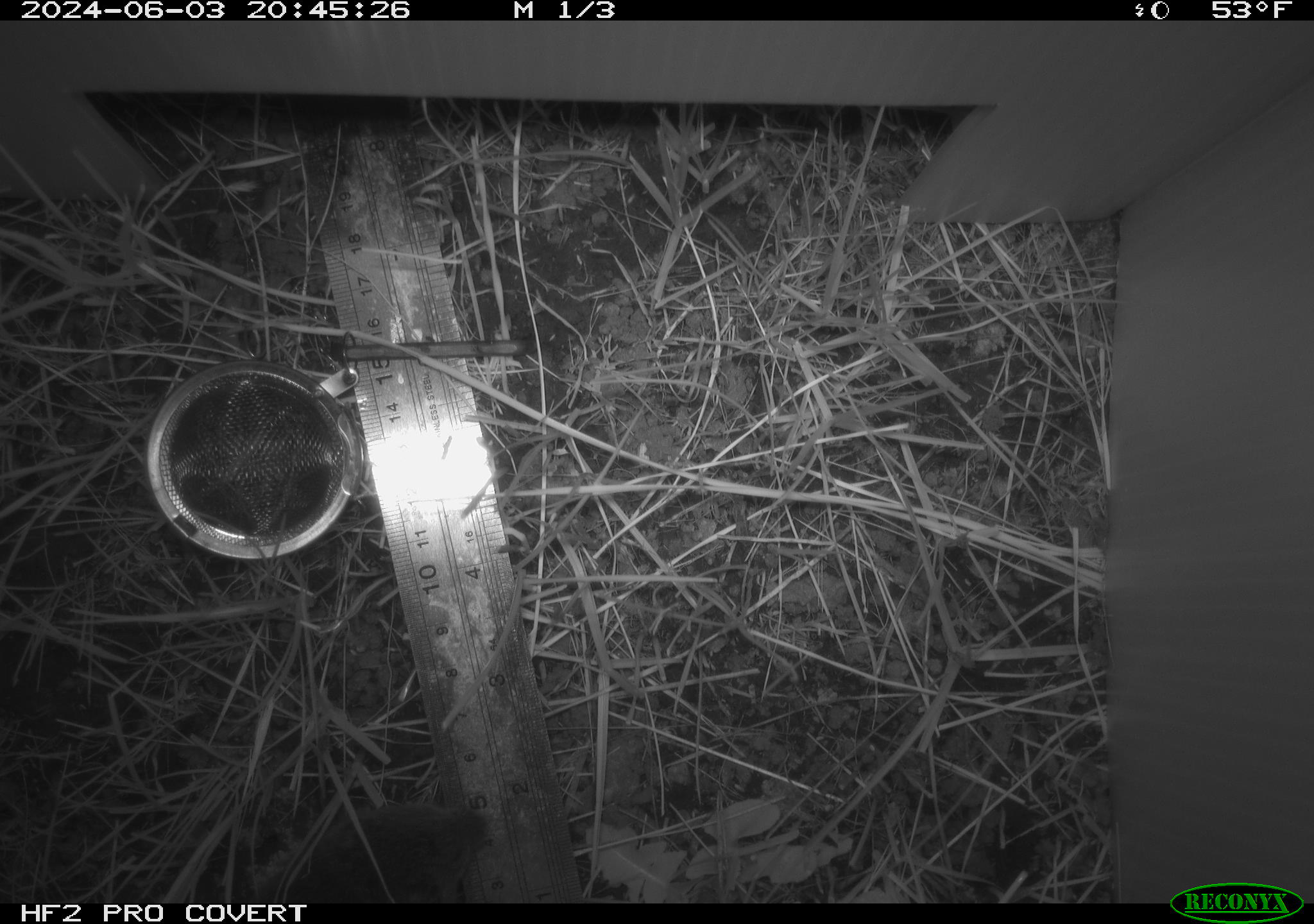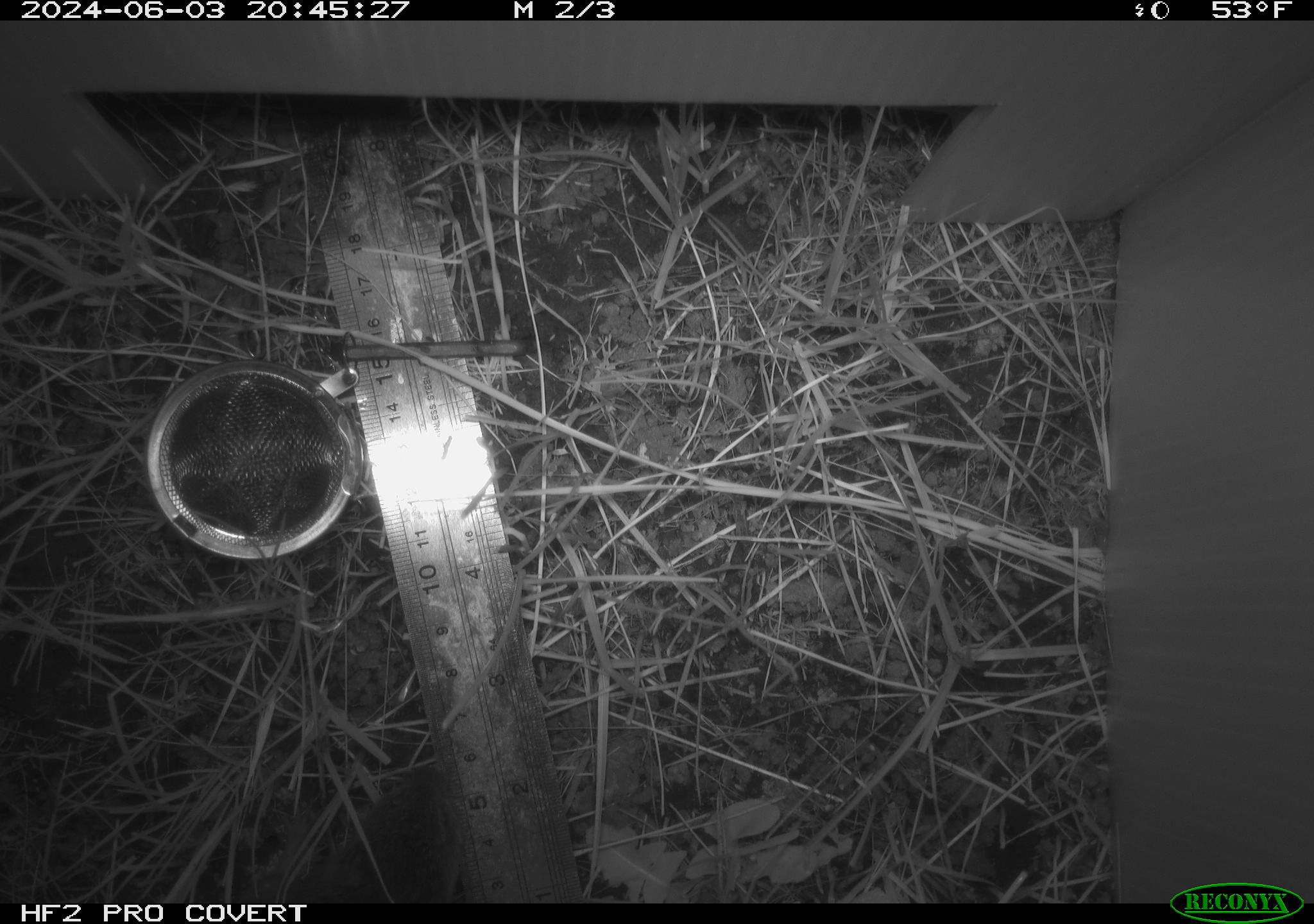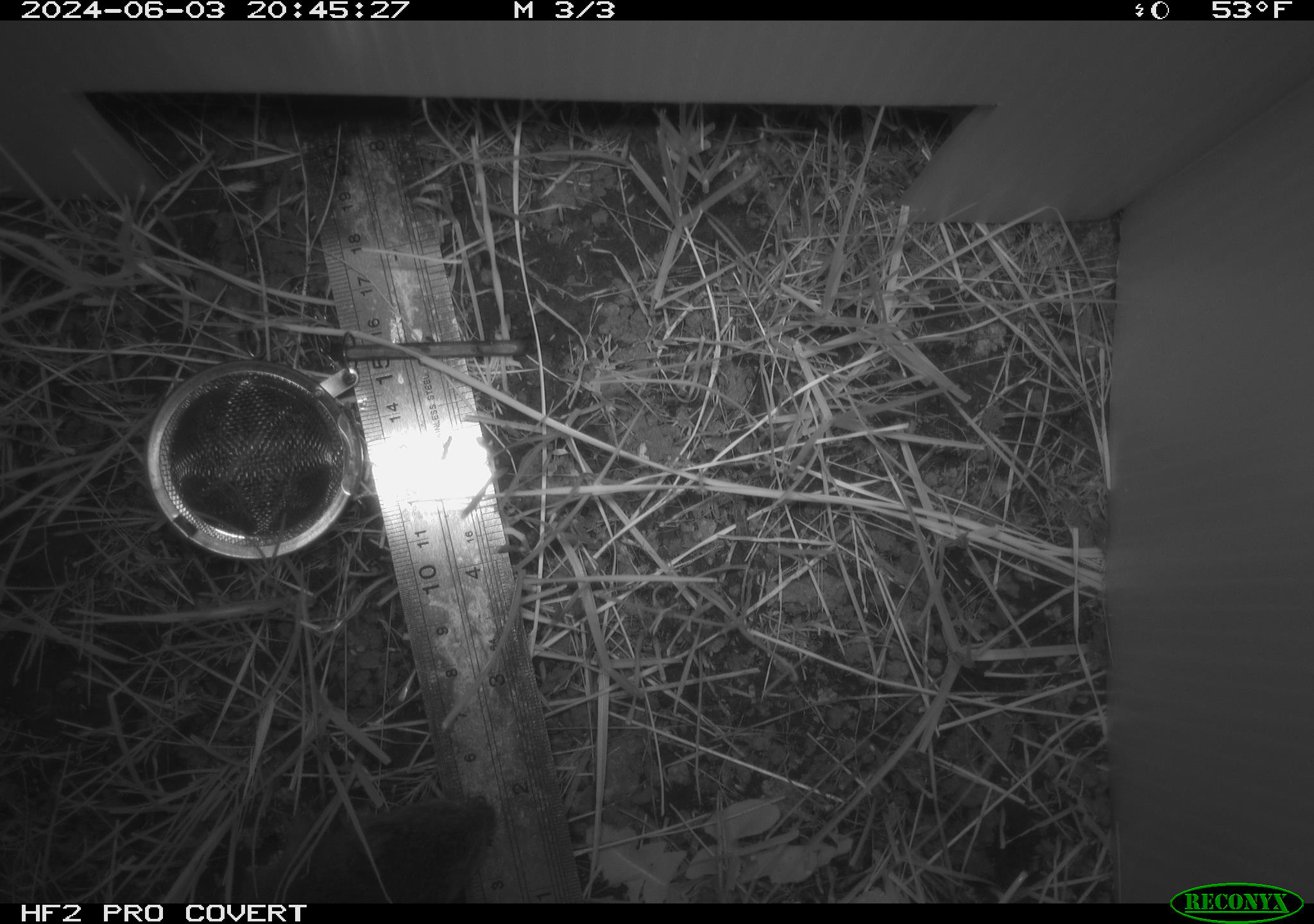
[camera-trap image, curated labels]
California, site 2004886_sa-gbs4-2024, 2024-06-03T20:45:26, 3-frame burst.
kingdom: Animalia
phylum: Chordata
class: Mammalia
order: Rodentia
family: Cricetidae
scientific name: Arvicolinae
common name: voles, lemmings, and muskrats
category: arvicolinae subfamily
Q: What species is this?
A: Arvicolinae subfamily (voles, lemmings, and muskrats) (Arvicolinae).